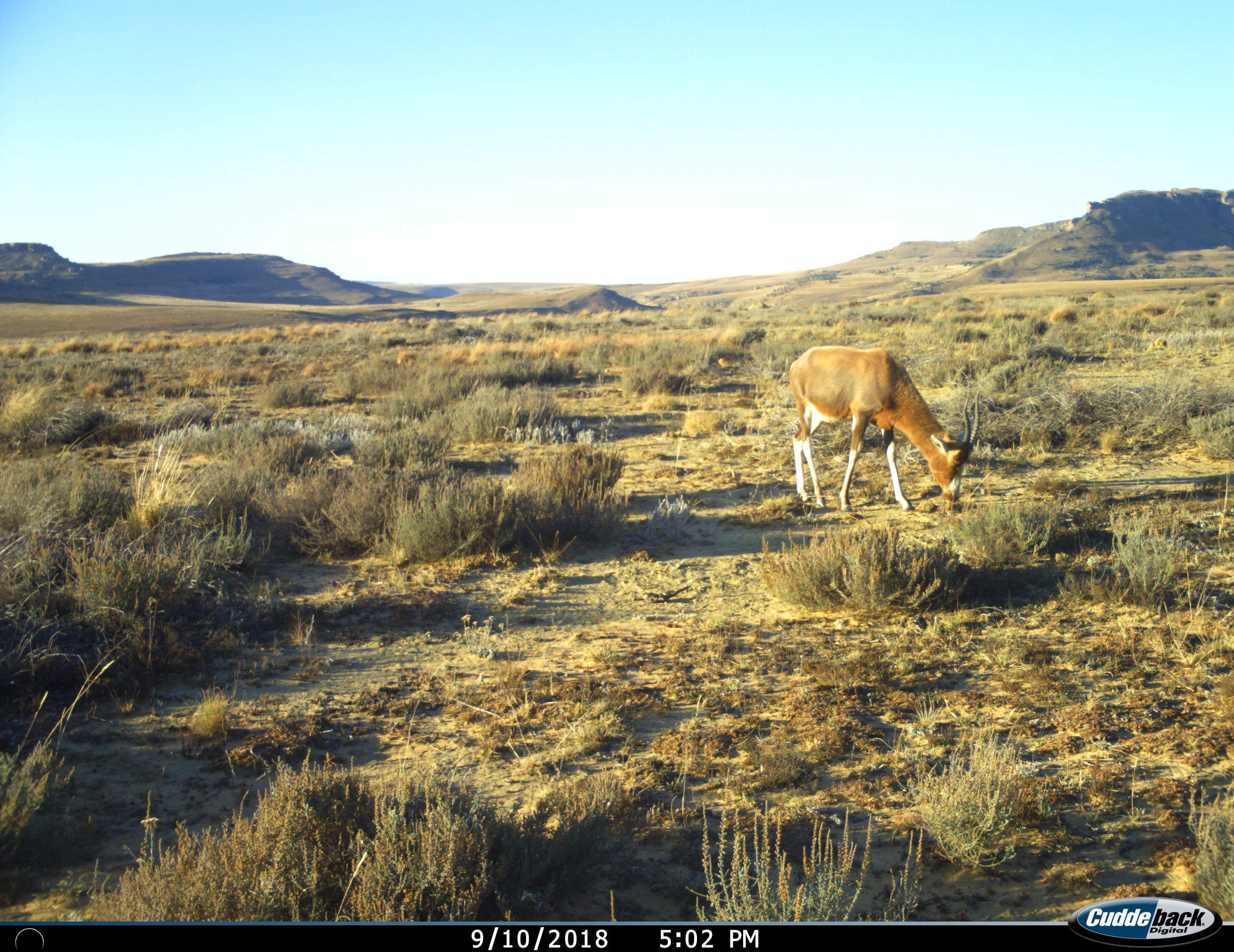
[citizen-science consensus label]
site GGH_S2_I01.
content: unidentified animal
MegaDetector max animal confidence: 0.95